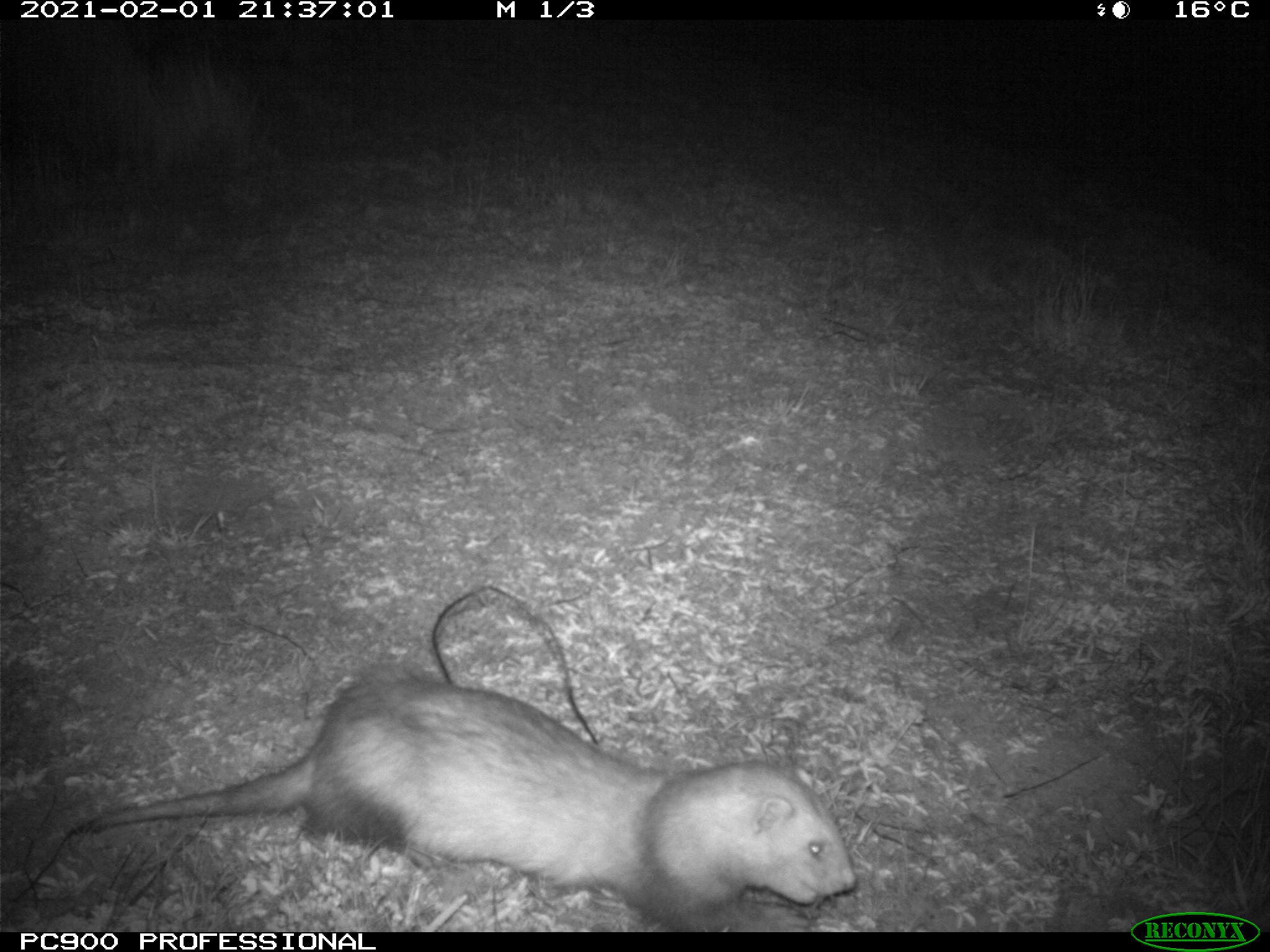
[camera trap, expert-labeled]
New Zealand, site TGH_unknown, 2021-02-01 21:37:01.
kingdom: Animalia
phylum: Chordata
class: Mammalia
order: Carnivora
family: Mustelidae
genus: Mustela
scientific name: Mustela furo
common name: ferret